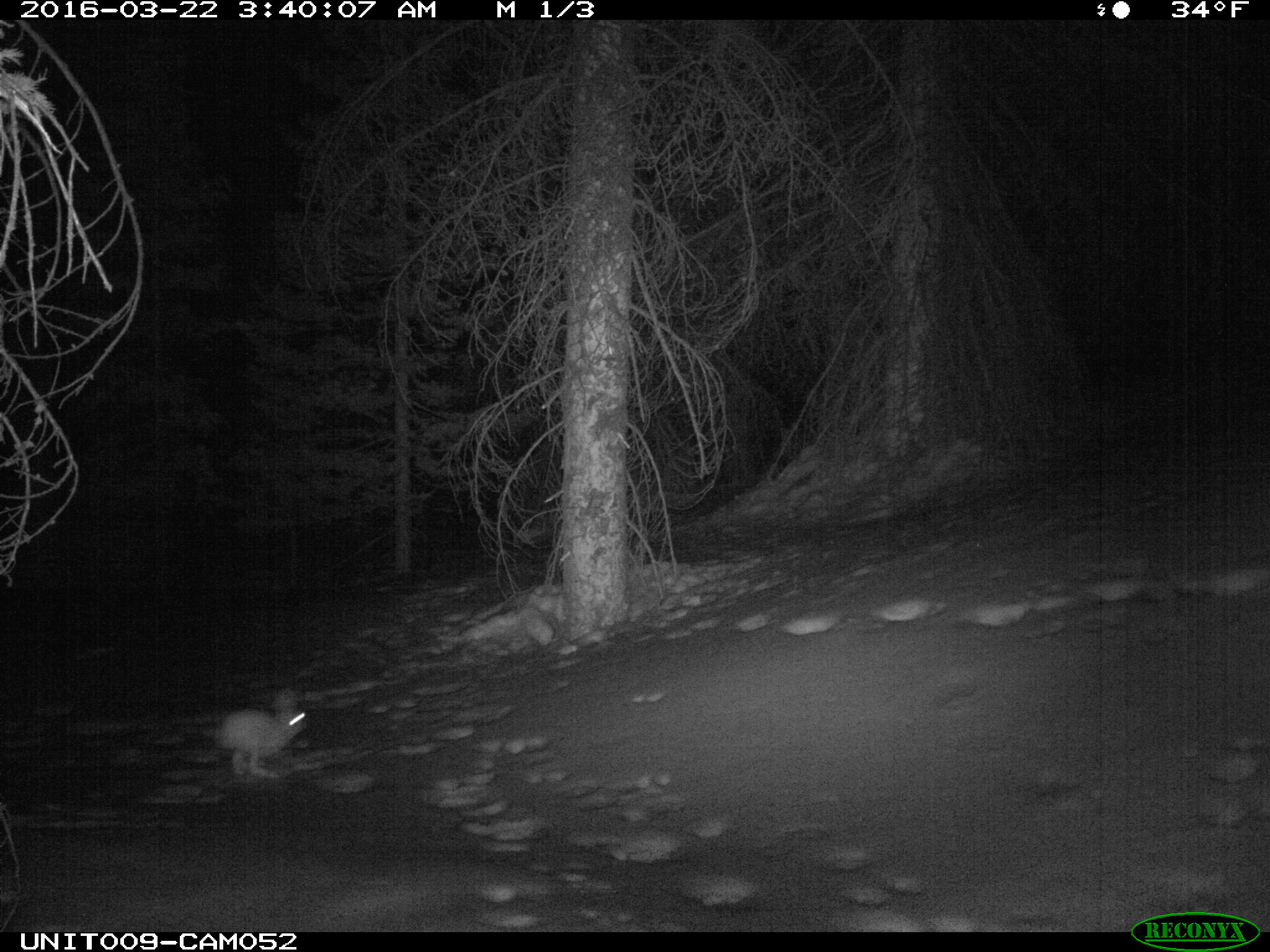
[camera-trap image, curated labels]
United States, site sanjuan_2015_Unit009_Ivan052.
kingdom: Animalia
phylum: Chordata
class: Mammalia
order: Lagomorpha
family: Leporidae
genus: Lepus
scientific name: Lepus americanus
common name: snowshoe hare